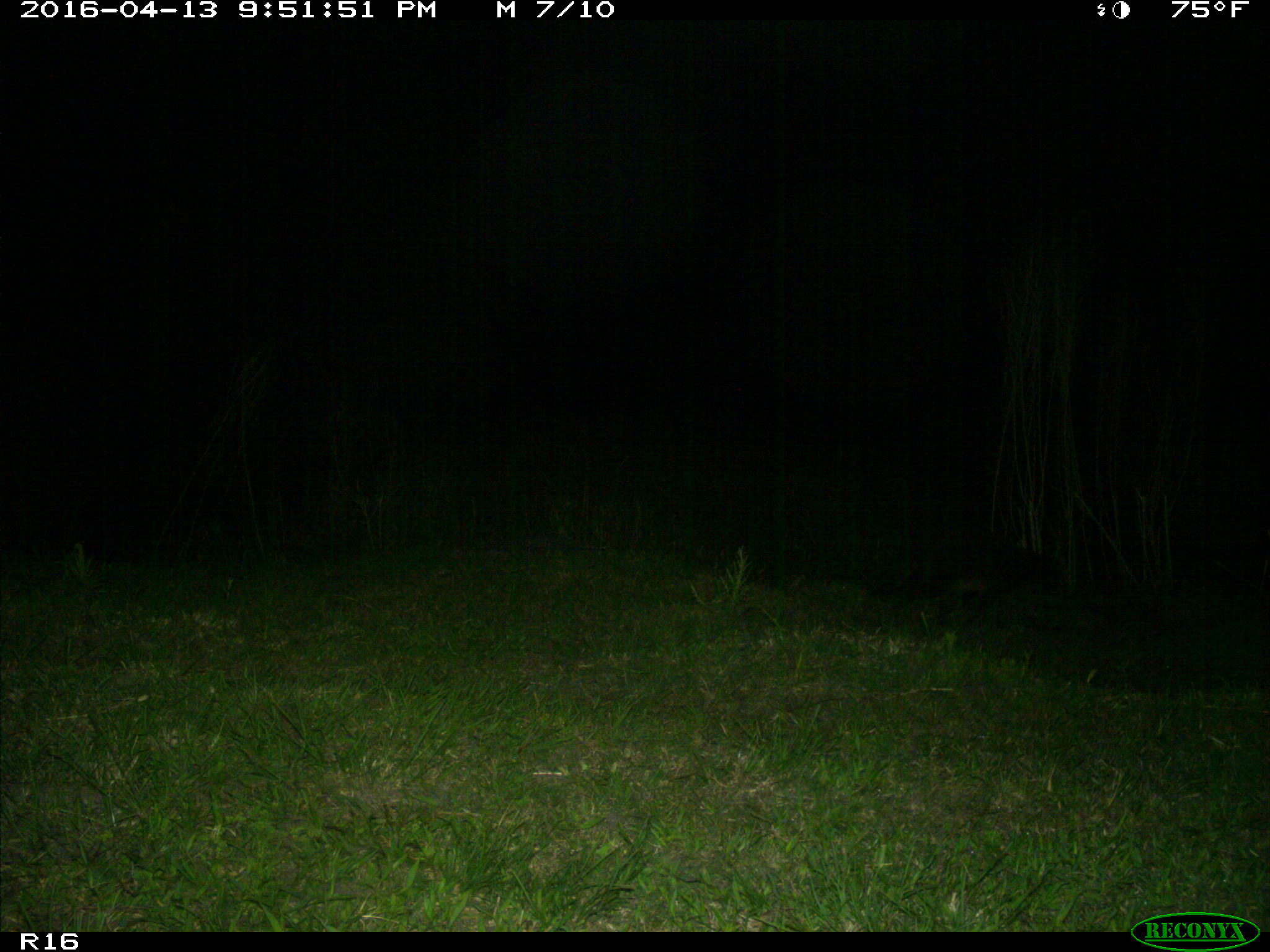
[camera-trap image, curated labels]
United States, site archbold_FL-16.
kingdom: Animalia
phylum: Chordata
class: Mammalia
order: Carnivora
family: Procyonidae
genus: Procyon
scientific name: Procyon lotor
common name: common raccoon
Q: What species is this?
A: Procyon lotor (common raccoon).